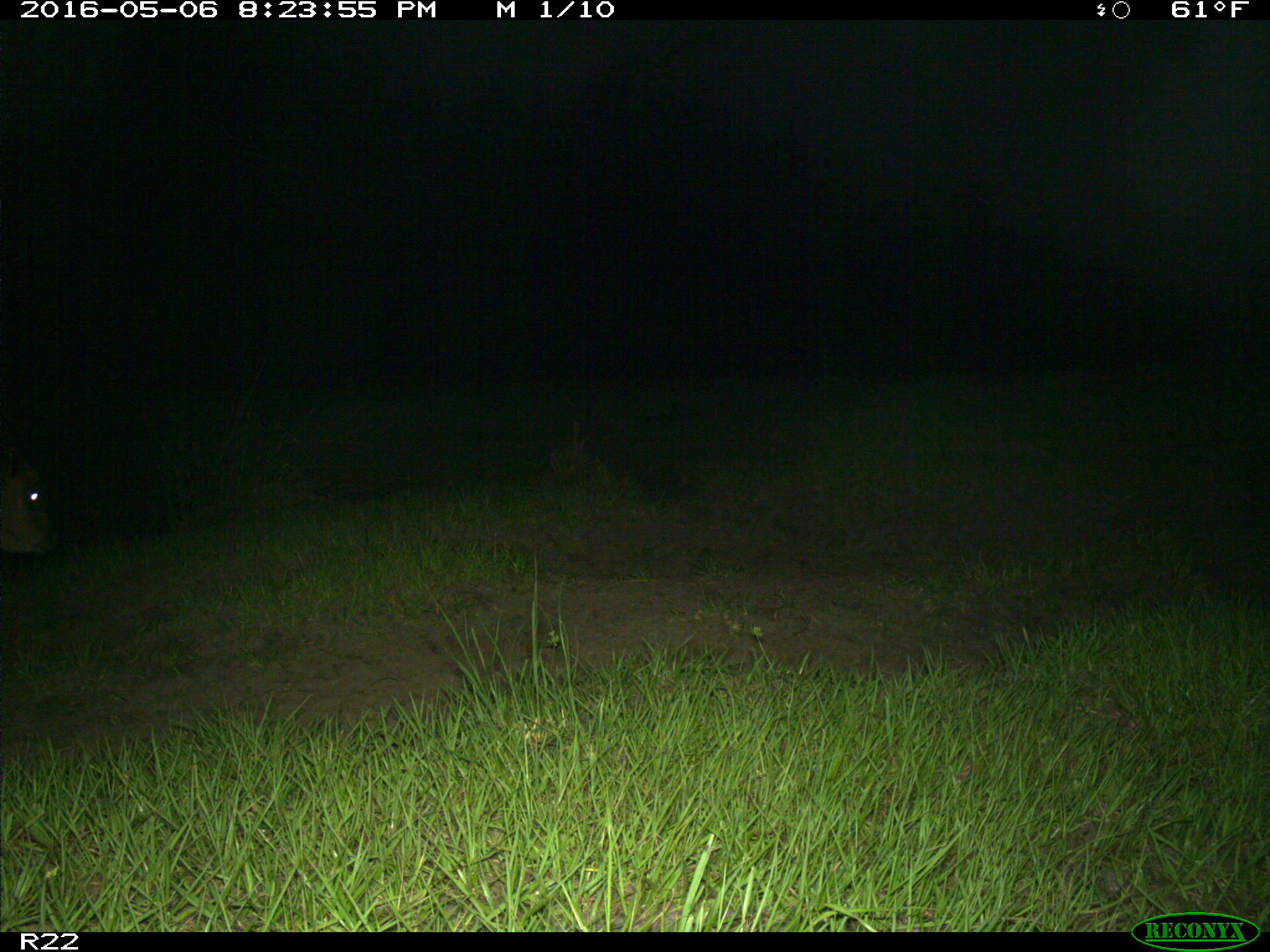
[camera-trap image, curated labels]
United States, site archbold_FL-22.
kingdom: Animalia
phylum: Chordata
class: Mammalia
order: Artiodactyla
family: Bovidae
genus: Bos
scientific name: Bos taurus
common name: domestic cow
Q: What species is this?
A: Bos taurus (domestic cow).